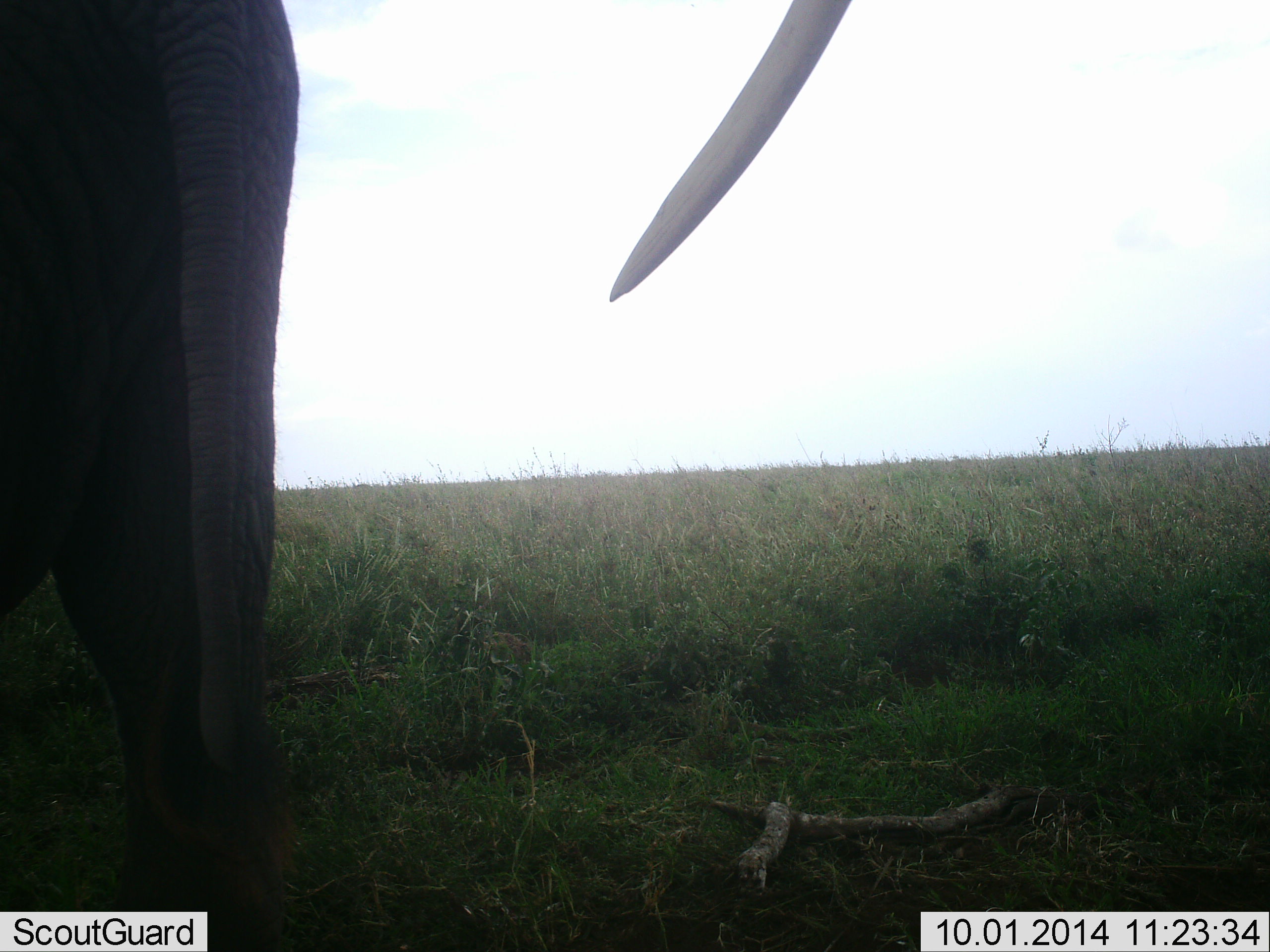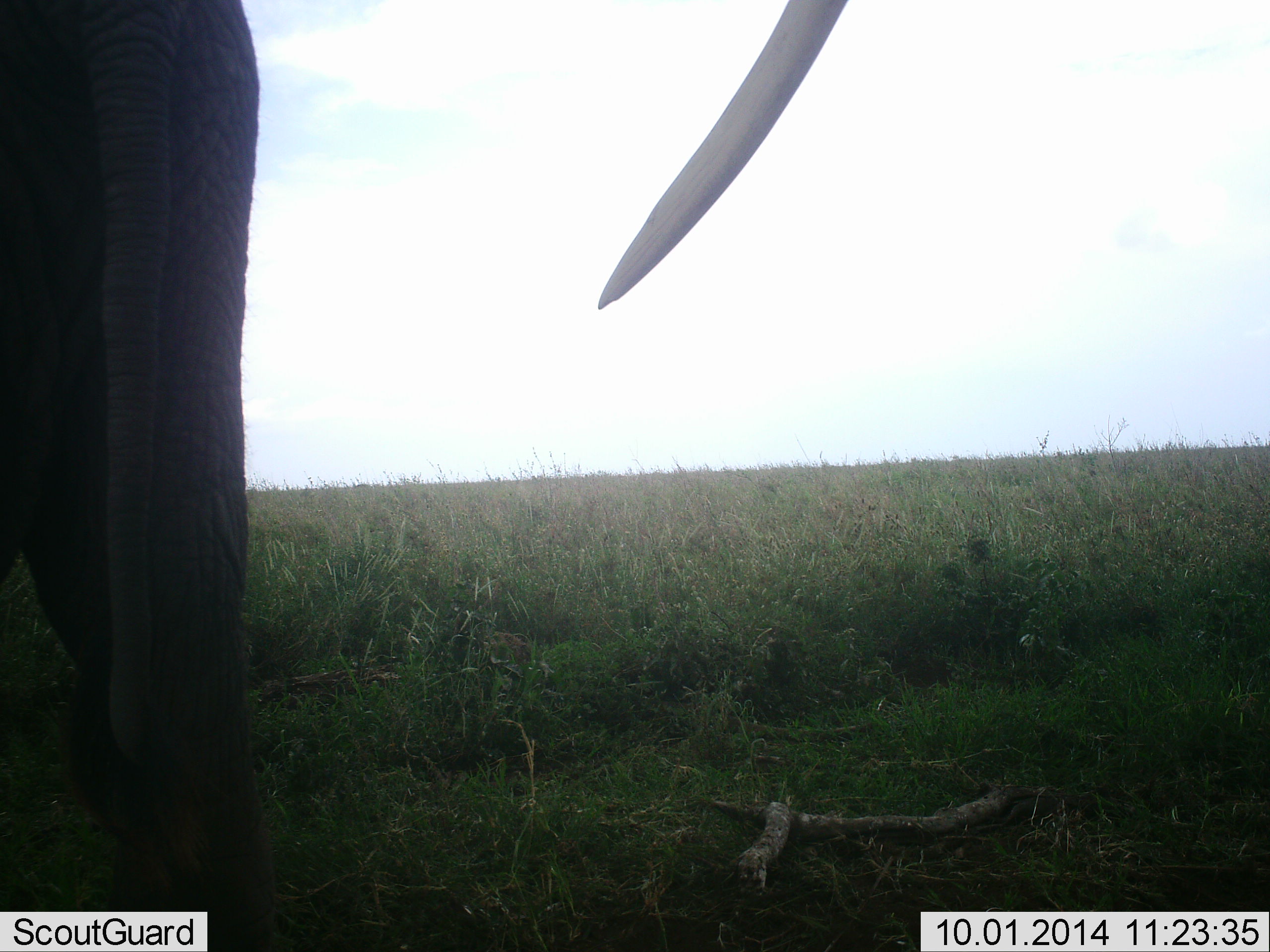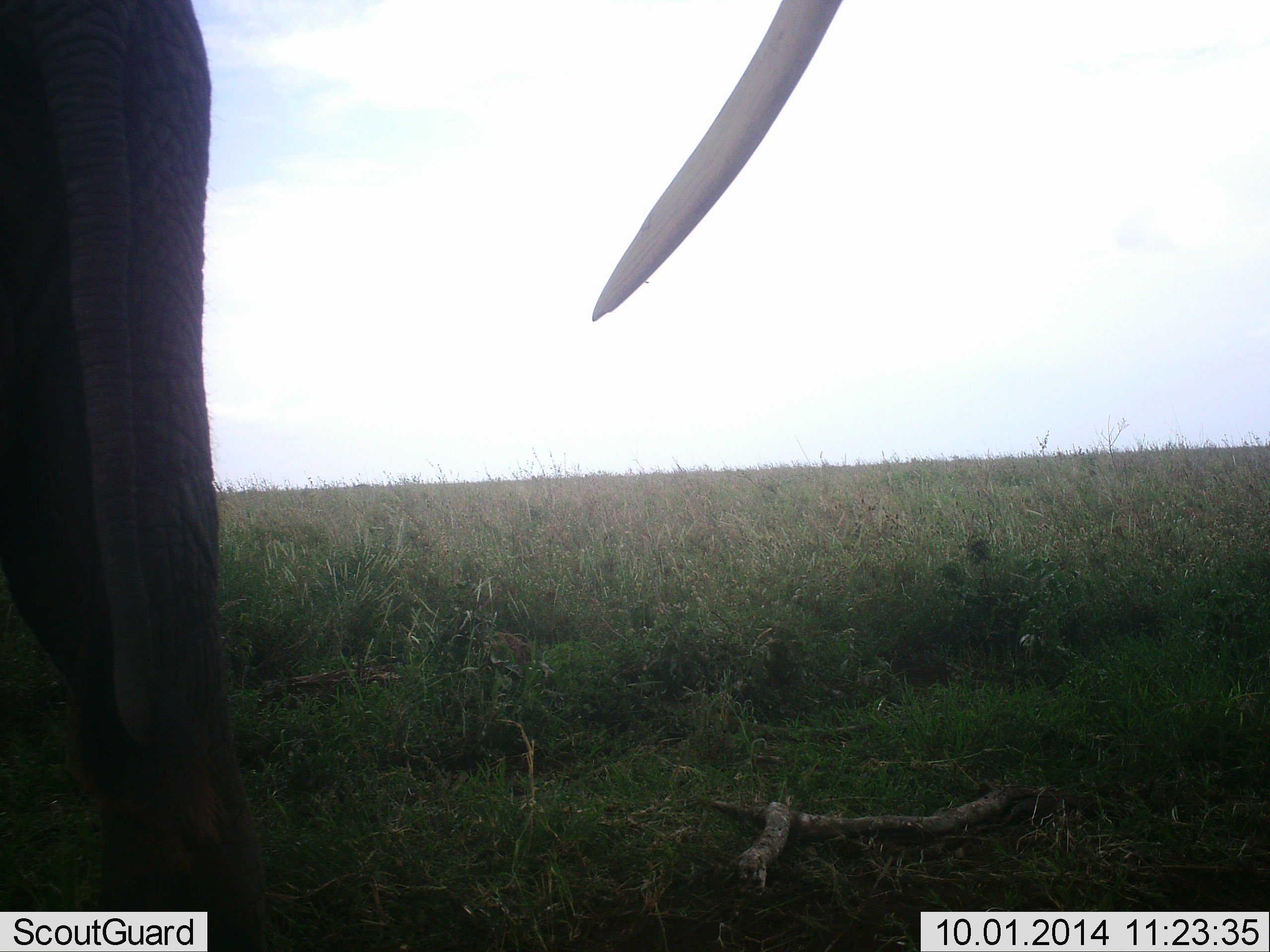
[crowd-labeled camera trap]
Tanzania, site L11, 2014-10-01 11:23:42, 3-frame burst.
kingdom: Animalia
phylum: Chordata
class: Mammalia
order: Proboscidea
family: Elephantidae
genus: Loxodonta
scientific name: Loxodonta africana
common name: african bush elephant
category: elephant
Elephant (african bush elephant) (Loxodonta africana), count 1. Behavior (volunteer vote fractions): standing 90%, resting 0%, moving 20%, interacting 0%. Young present (vote fraction): 0%. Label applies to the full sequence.